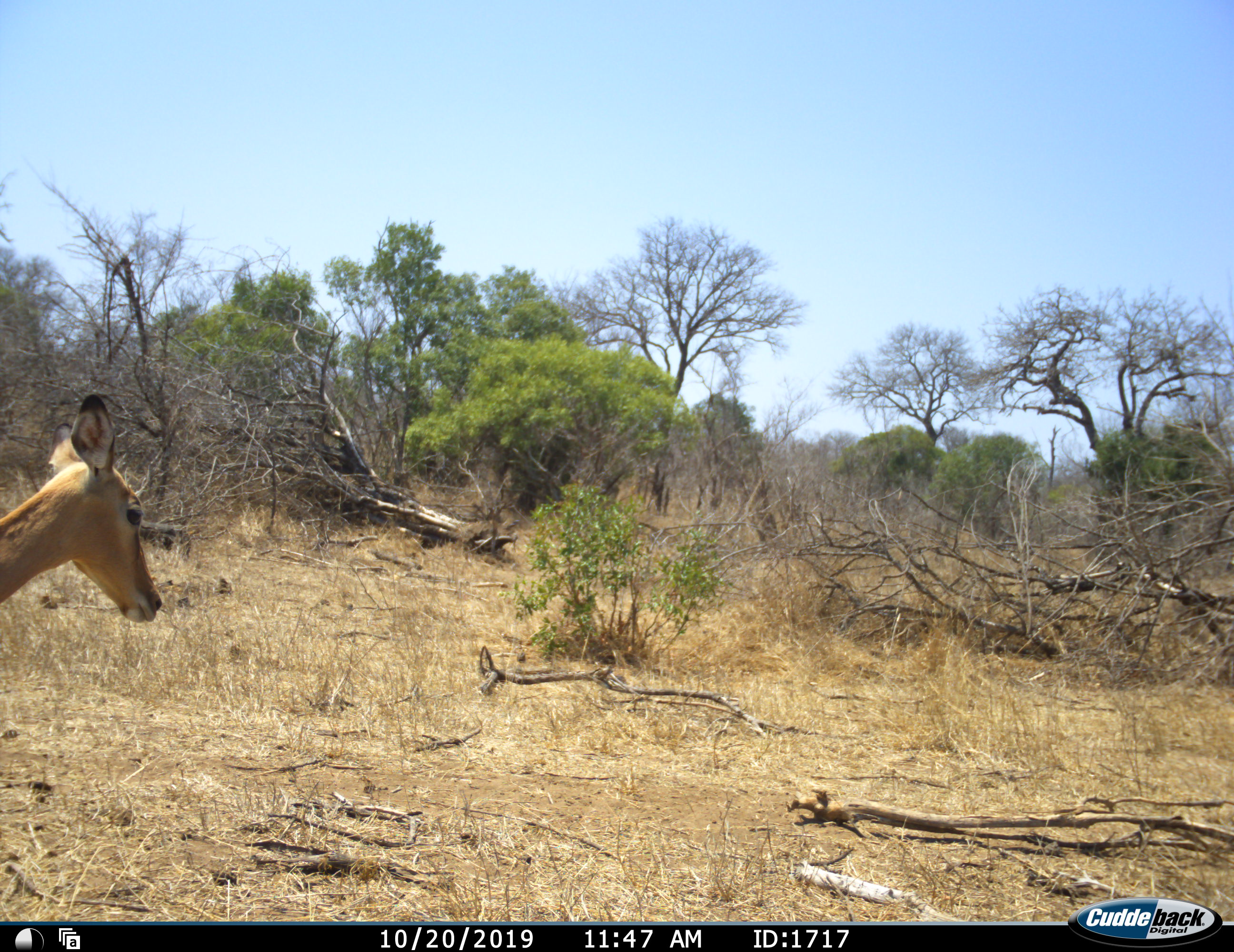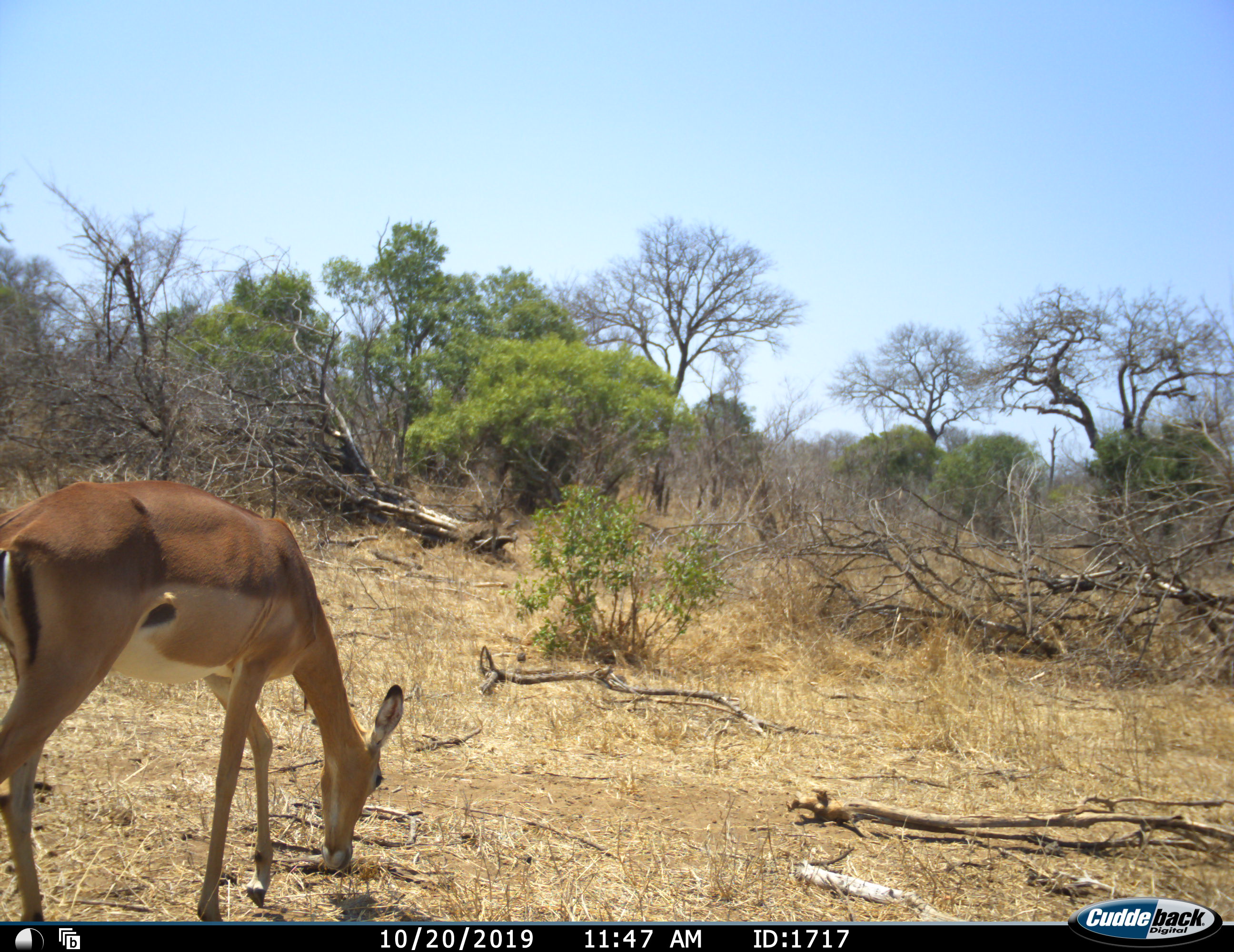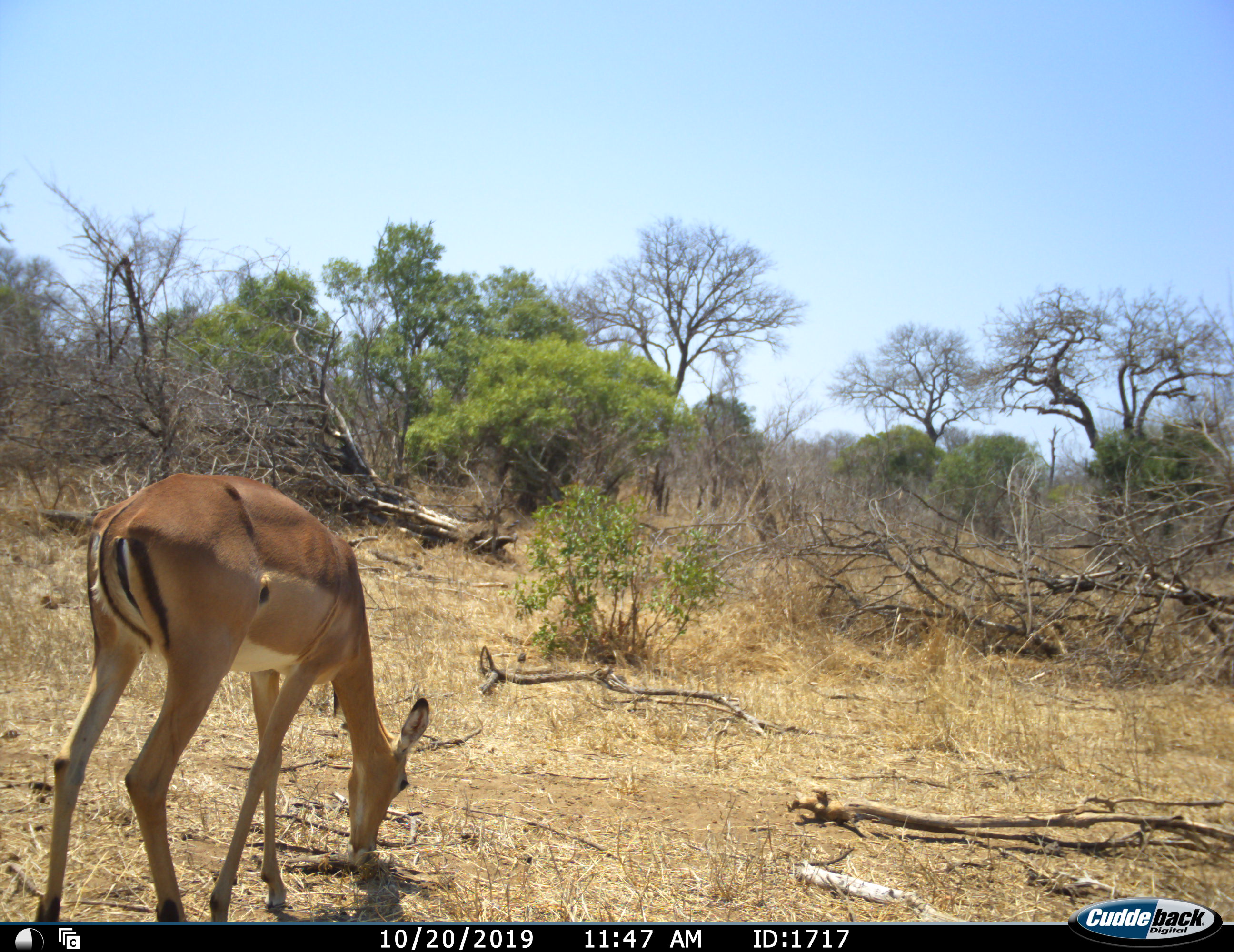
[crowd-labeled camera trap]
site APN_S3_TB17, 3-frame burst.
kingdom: Animalia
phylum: Chordata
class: Mammalia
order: Artiodactyla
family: Bovidae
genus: Aepyceros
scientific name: Aepyceros melampus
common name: impala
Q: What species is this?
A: Impala (Aepyceros melampus).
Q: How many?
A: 1.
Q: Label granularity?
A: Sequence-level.